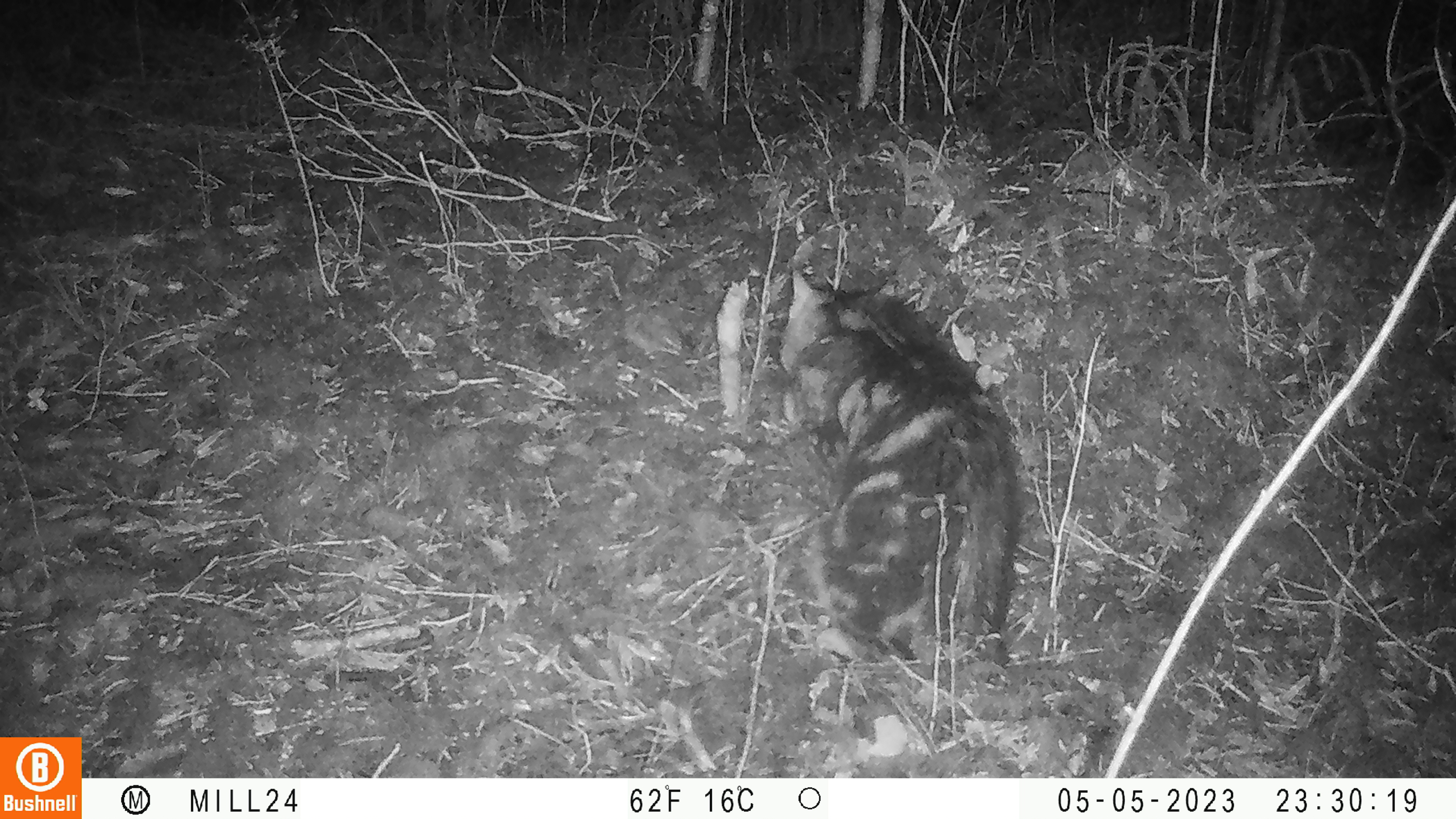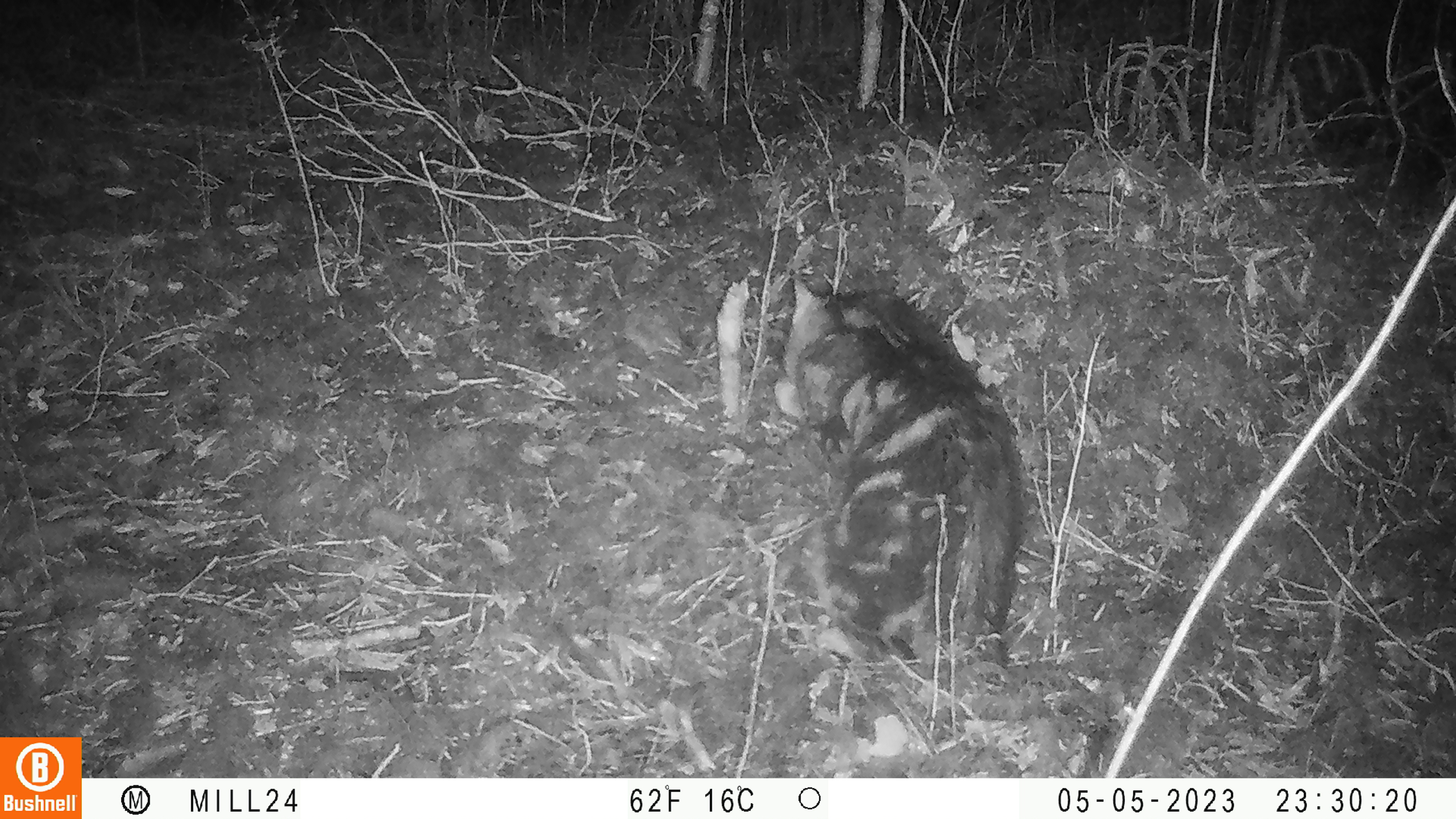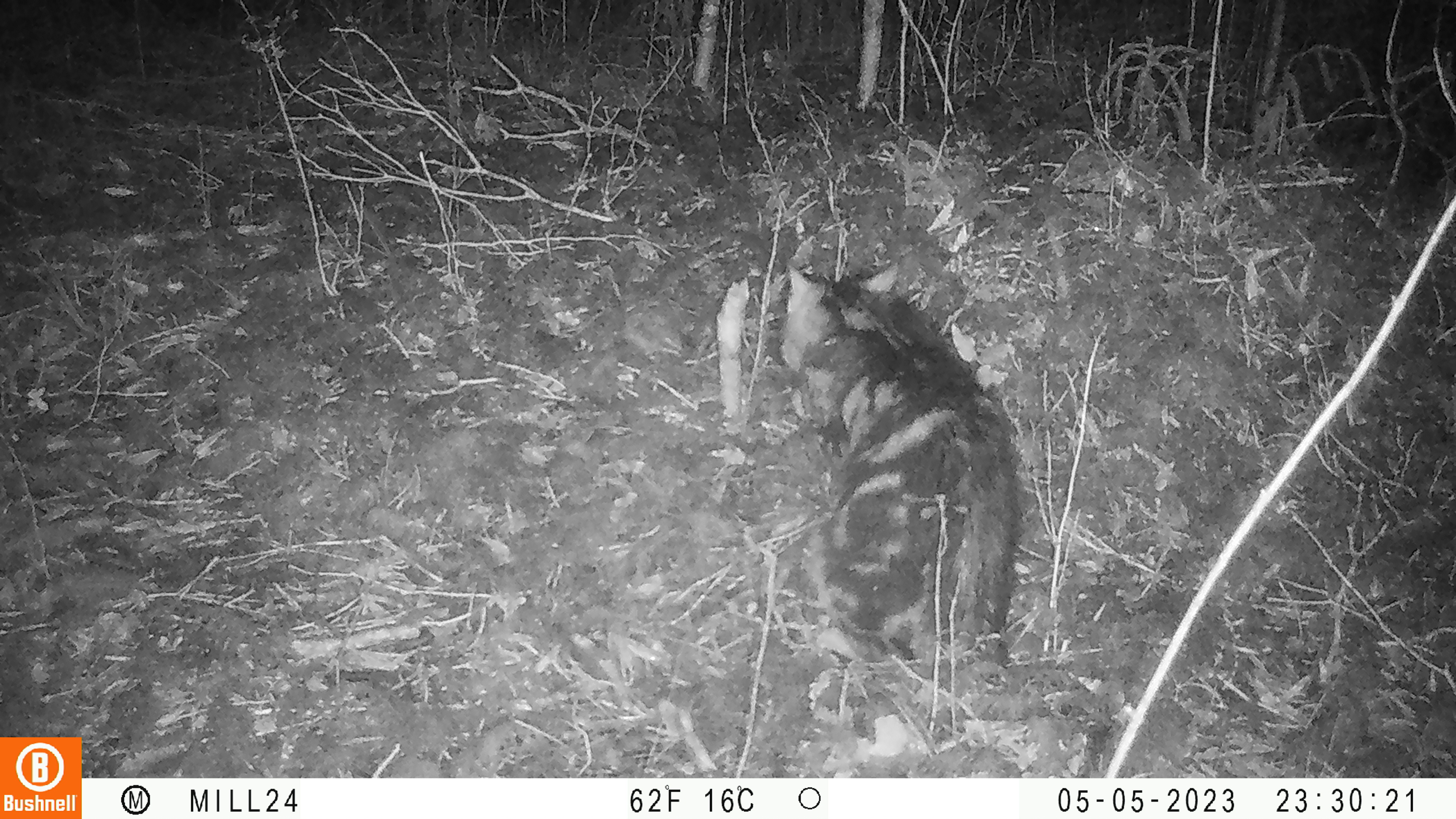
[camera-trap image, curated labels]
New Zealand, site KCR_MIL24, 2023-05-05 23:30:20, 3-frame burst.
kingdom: Animalia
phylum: Chordata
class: Mammalia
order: Carnivora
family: Felidae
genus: Felis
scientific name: Felis catus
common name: domestic cat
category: cat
Cat (domestic cat) (Felis catus).